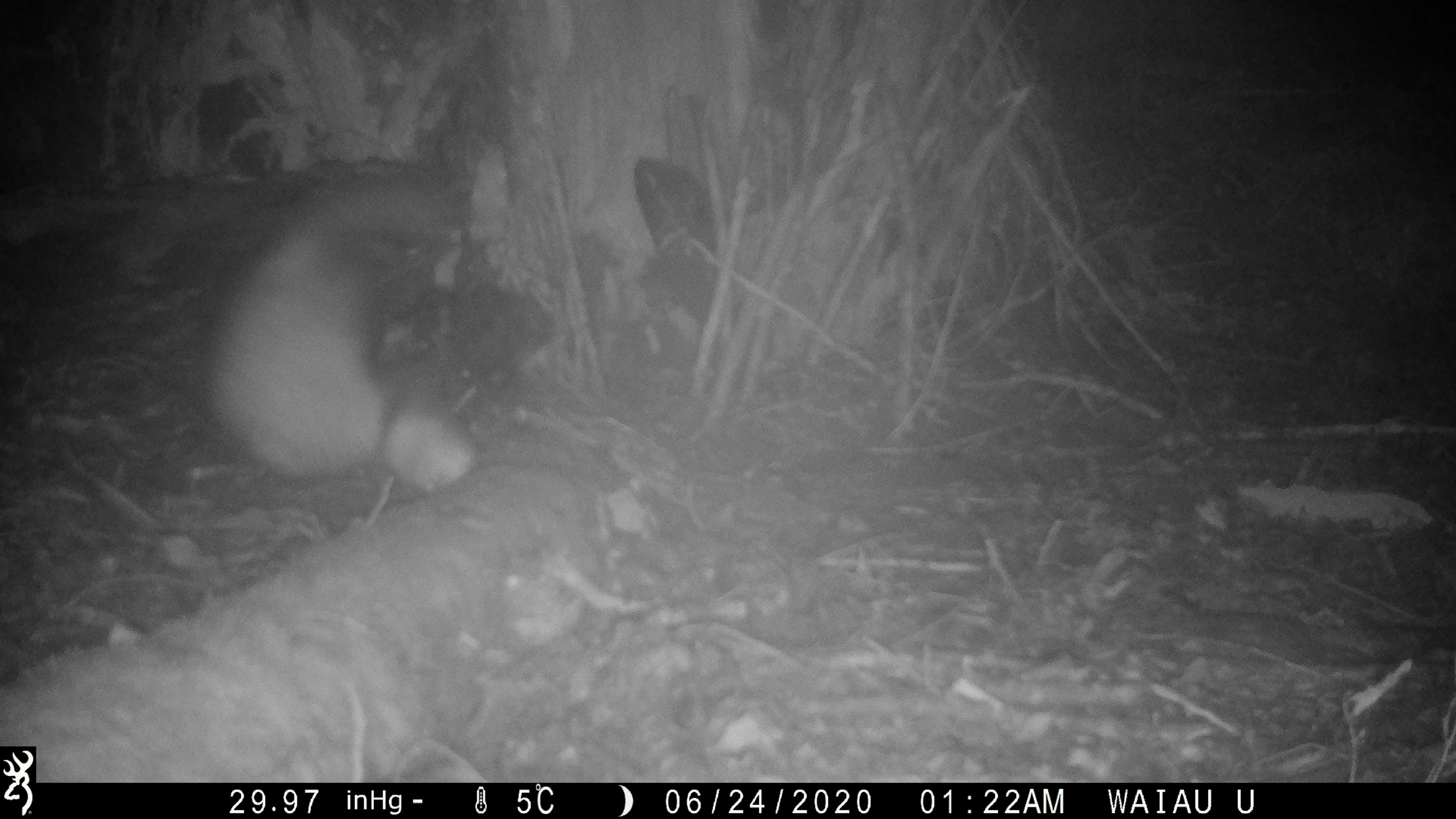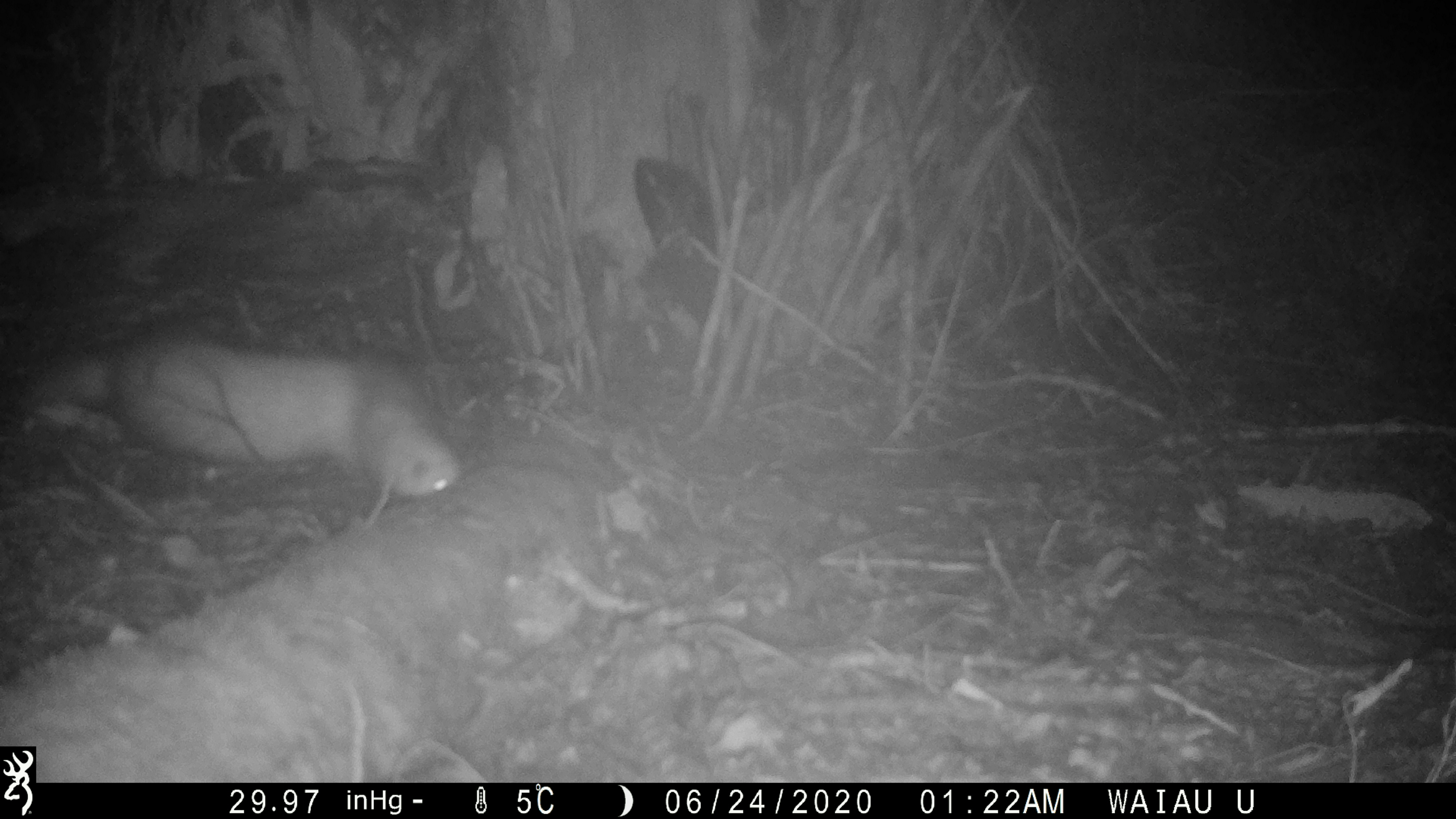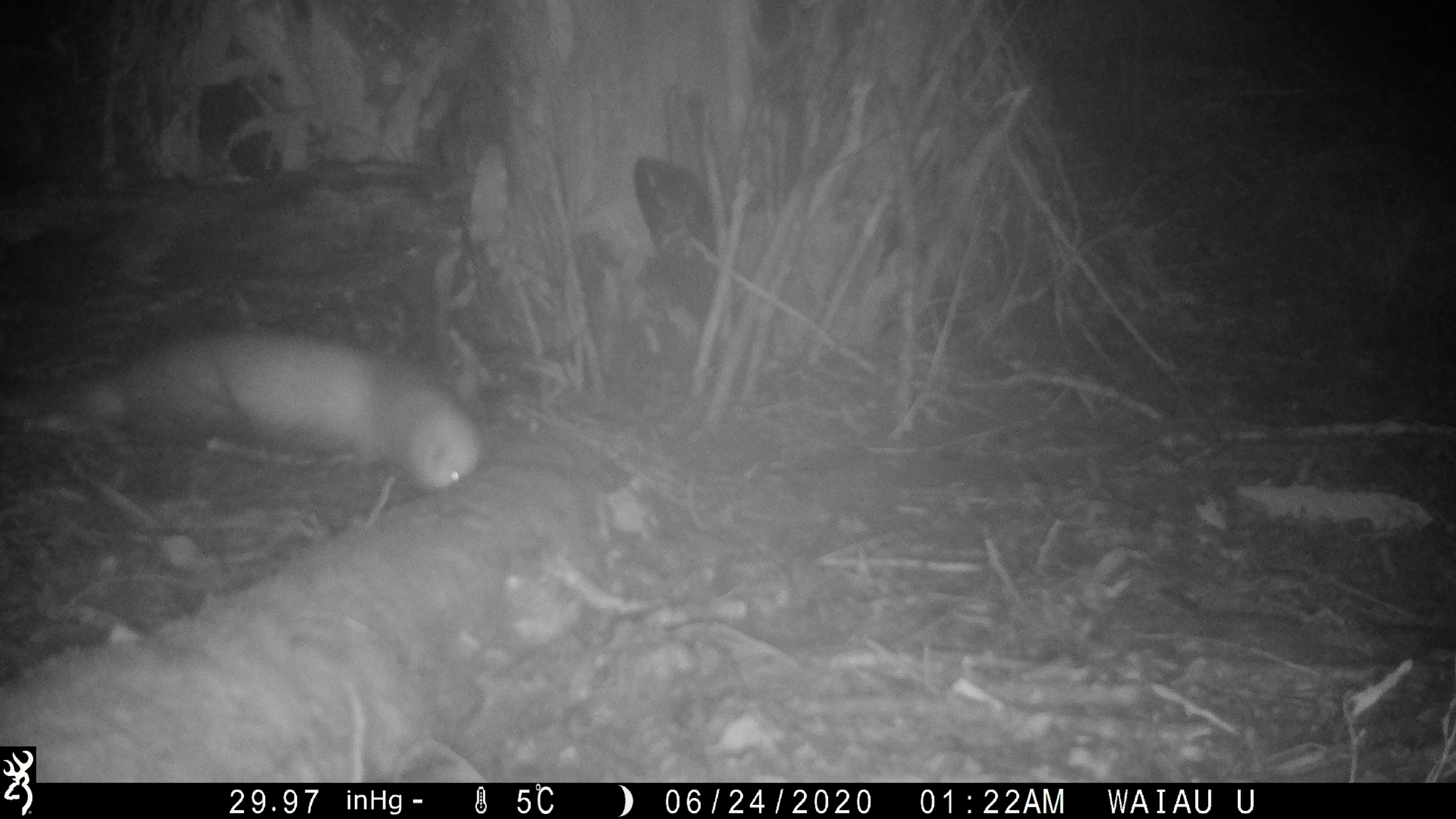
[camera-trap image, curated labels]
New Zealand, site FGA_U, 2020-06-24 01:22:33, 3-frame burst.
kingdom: Animalia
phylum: Chordata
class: Mammalia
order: Carnivora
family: Mustelidae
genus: Mustela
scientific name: Mustela furo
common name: ferret